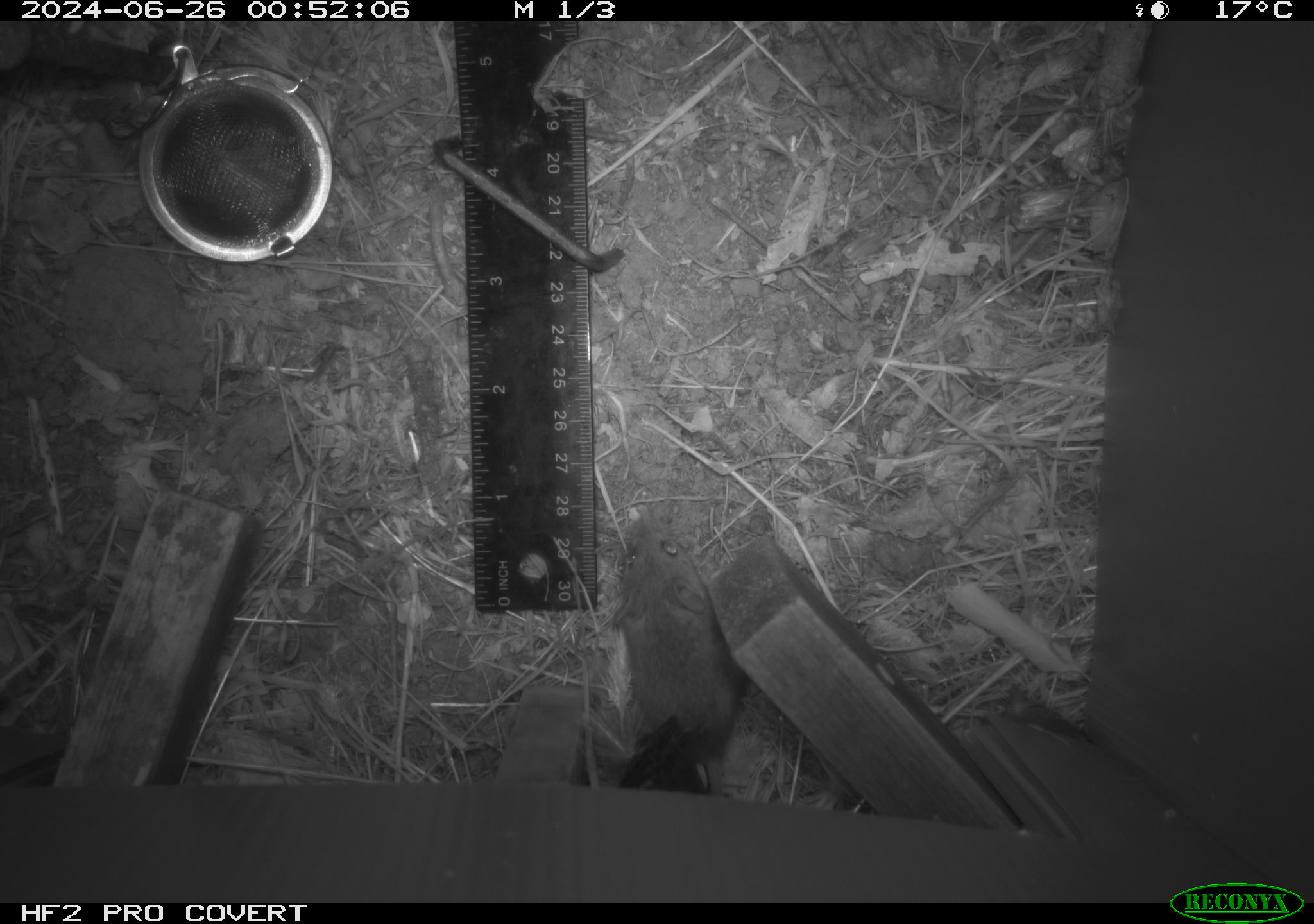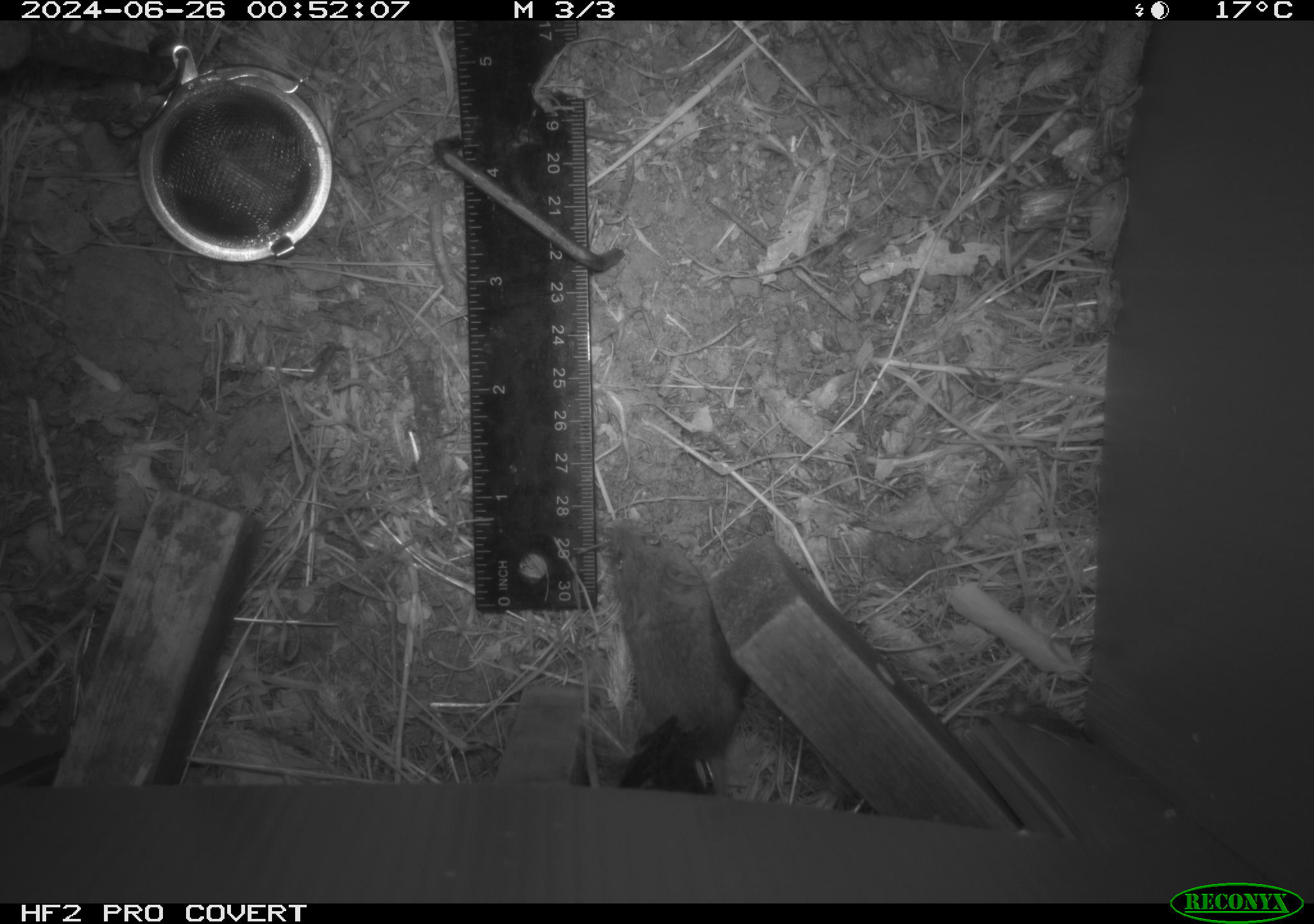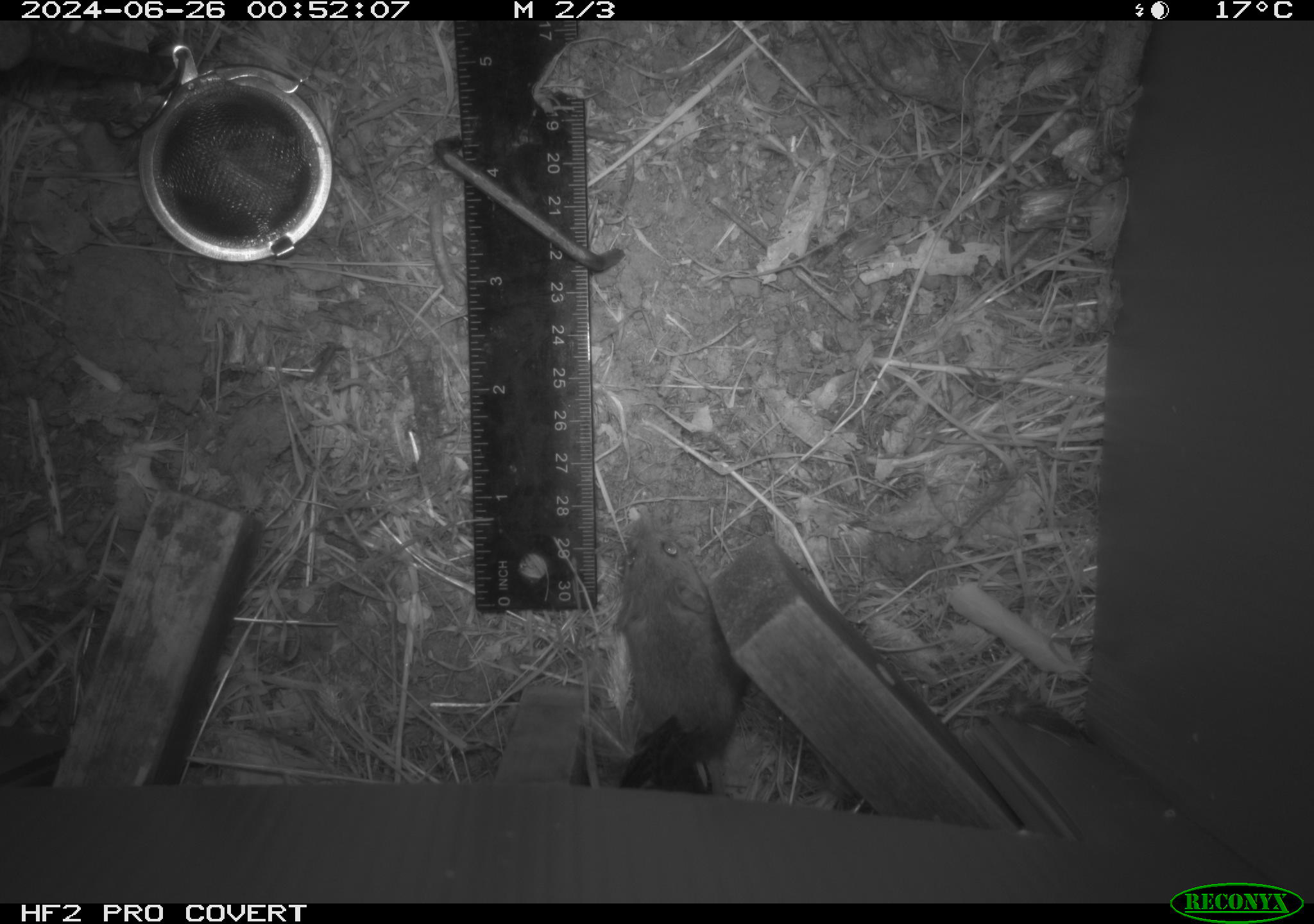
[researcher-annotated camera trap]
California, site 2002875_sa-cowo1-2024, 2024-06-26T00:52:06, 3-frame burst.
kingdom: Animalia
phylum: Chordata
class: Mammalia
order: Rodentia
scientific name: Rodentia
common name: mouse species